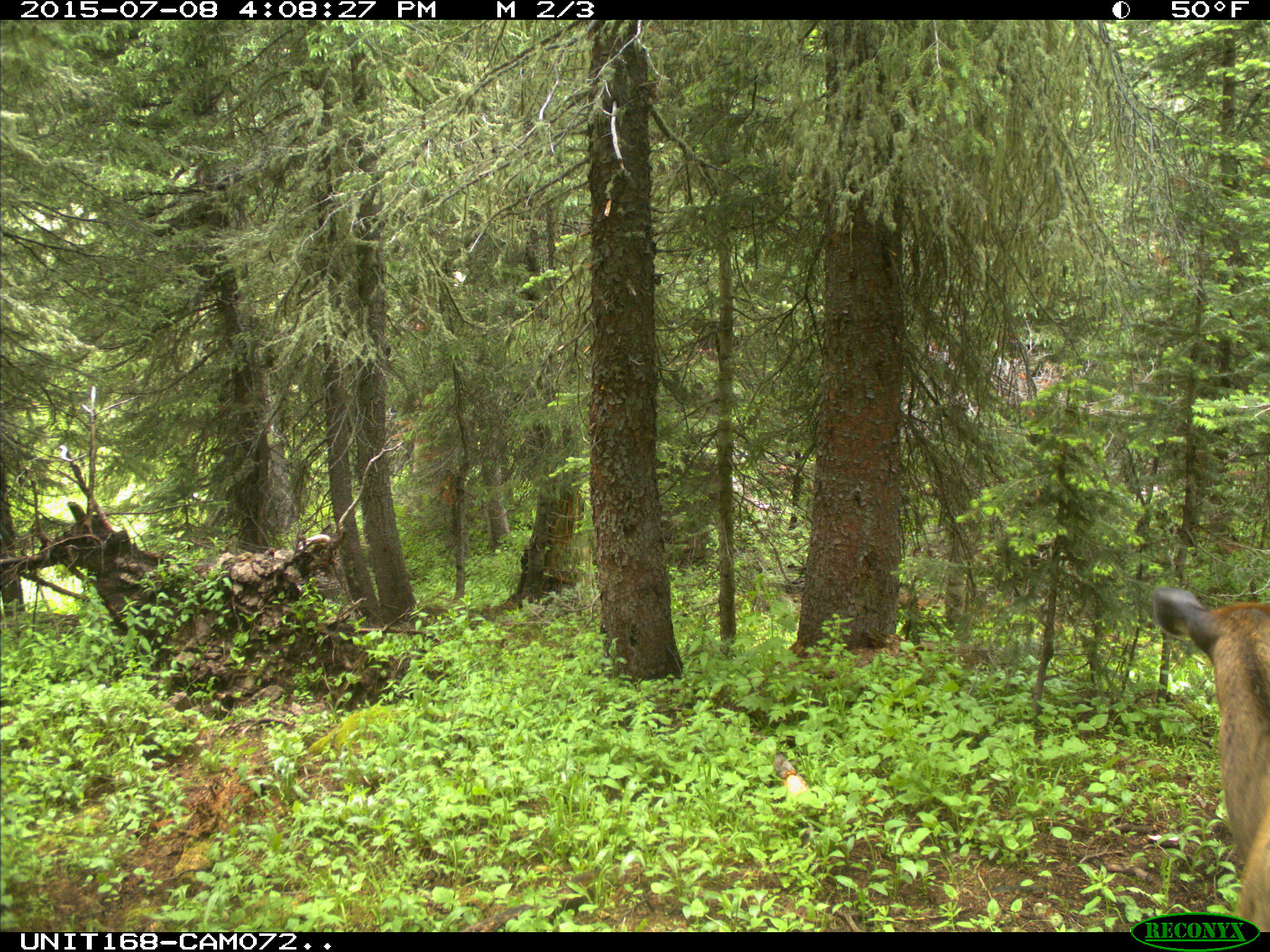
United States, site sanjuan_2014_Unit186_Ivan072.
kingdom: Animalia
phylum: Chordata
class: Mammalia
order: Artiodactyla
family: Cervidae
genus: Cervus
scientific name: Cervus elaphus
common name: red deer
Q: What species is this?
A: Cervus elaphus (red deer).